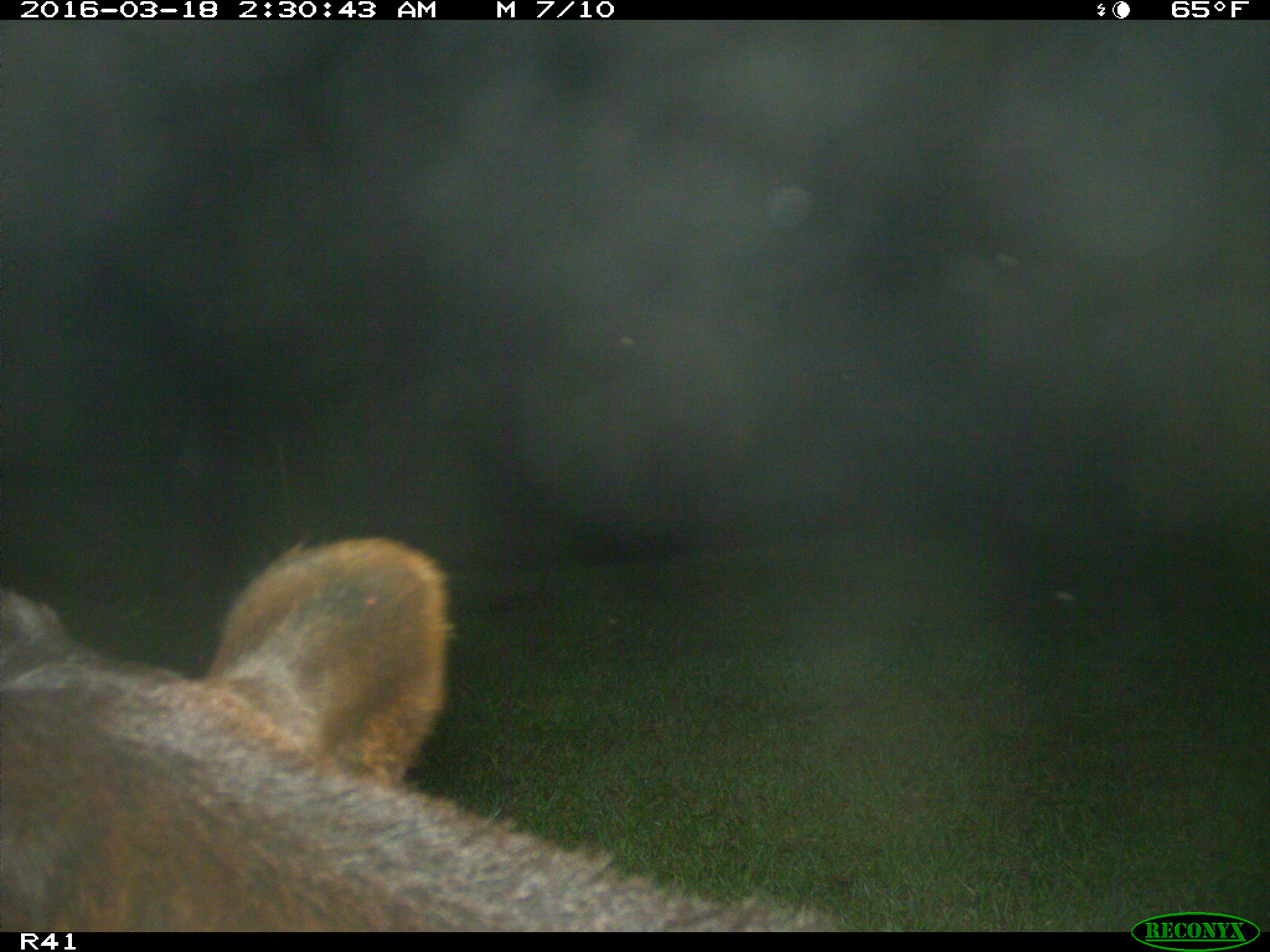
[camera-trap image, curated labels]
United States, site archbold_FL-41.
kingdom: Animalia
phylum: Chordata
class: Mammalia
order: Artiodactyla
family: Bovidae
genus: Bos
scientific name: Bos taurus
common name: domestic cow